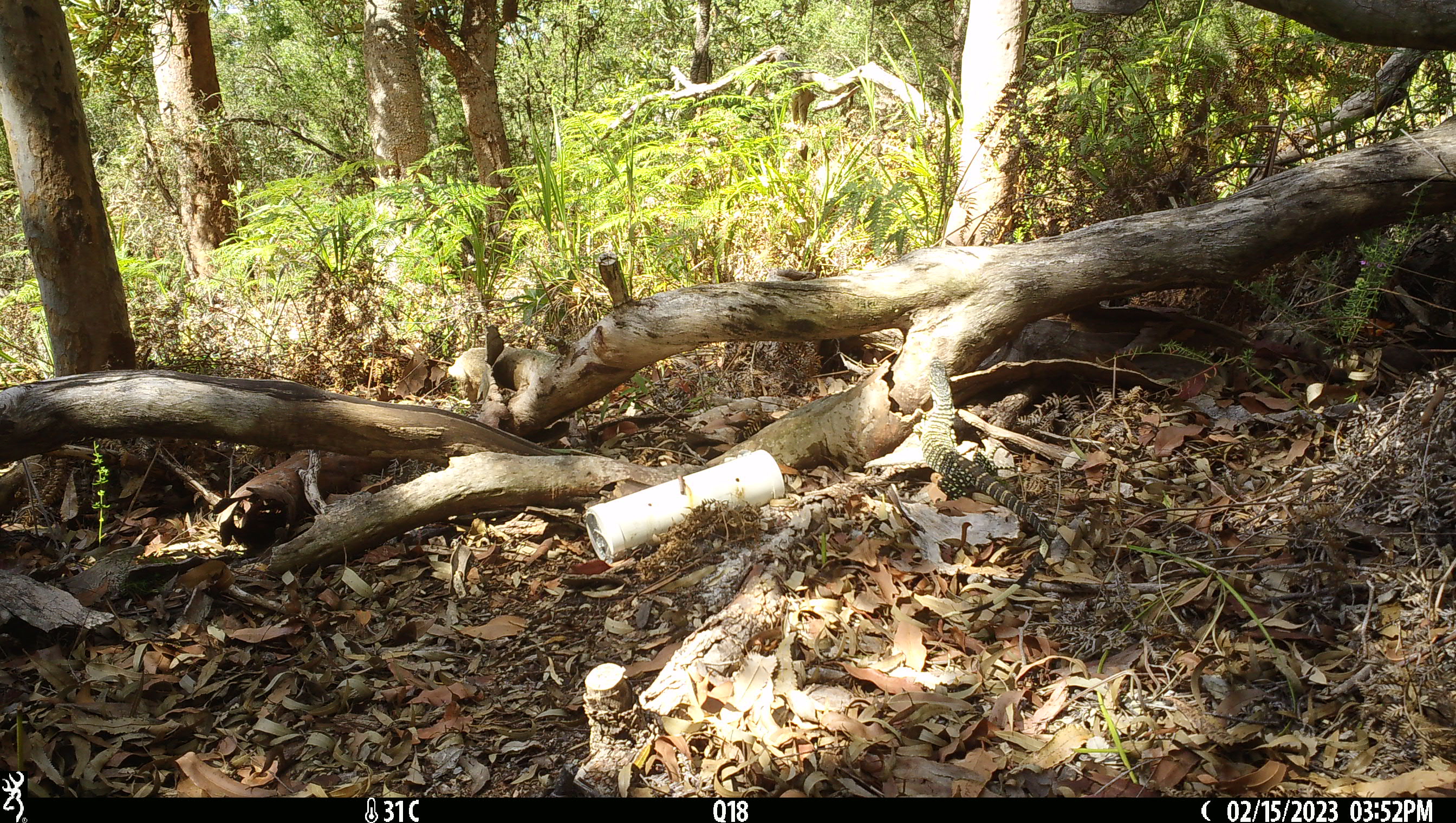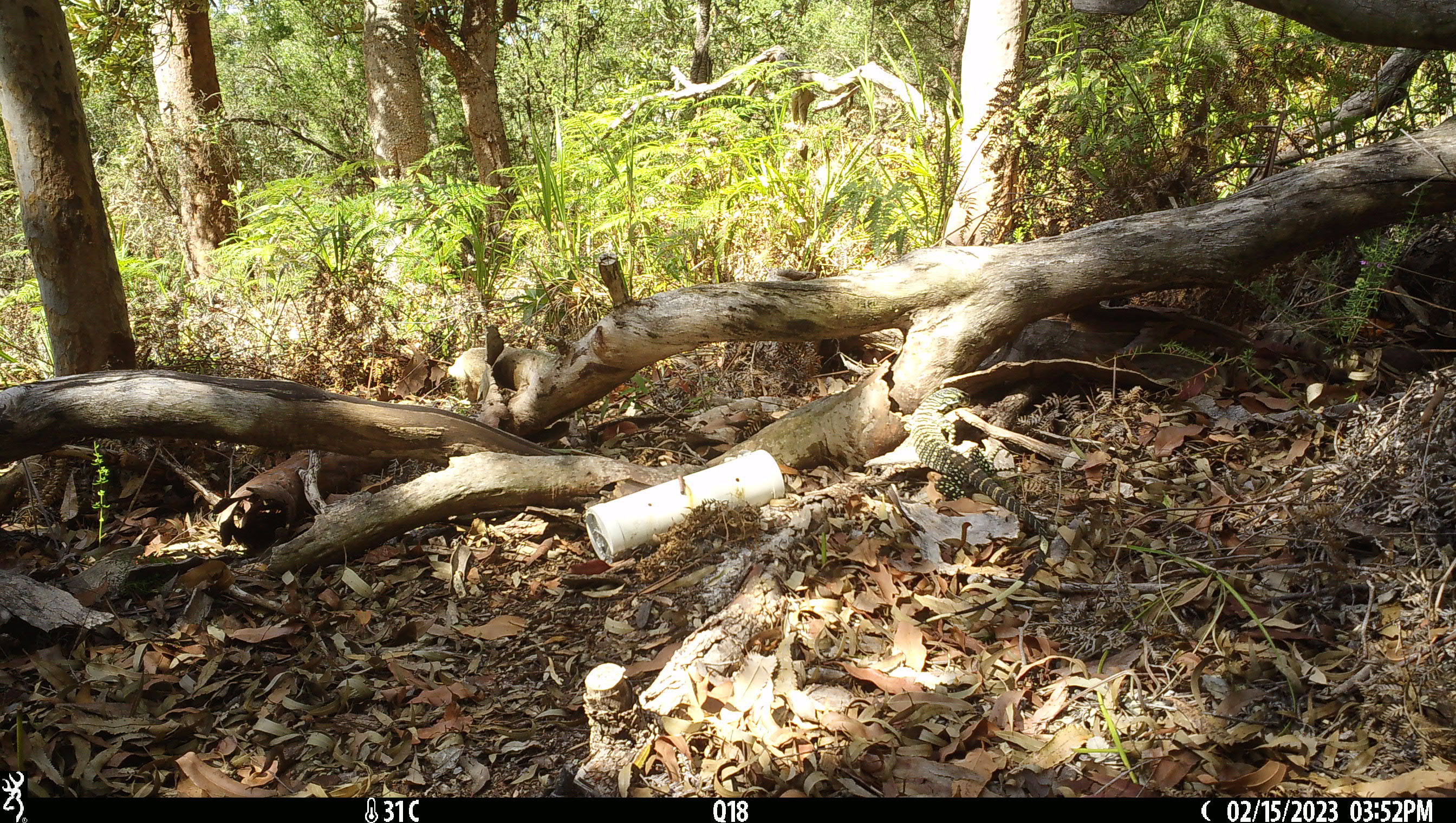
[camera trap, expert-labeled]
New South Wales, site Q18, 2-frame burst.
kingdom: Animalia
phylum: Chordata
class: Reptilia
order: Squamata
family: Varanidae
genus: Varanus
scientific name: Varanus varius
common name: lace monitor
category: goanna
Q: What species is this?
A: Goanna (lace monitor) (Varanus varius).